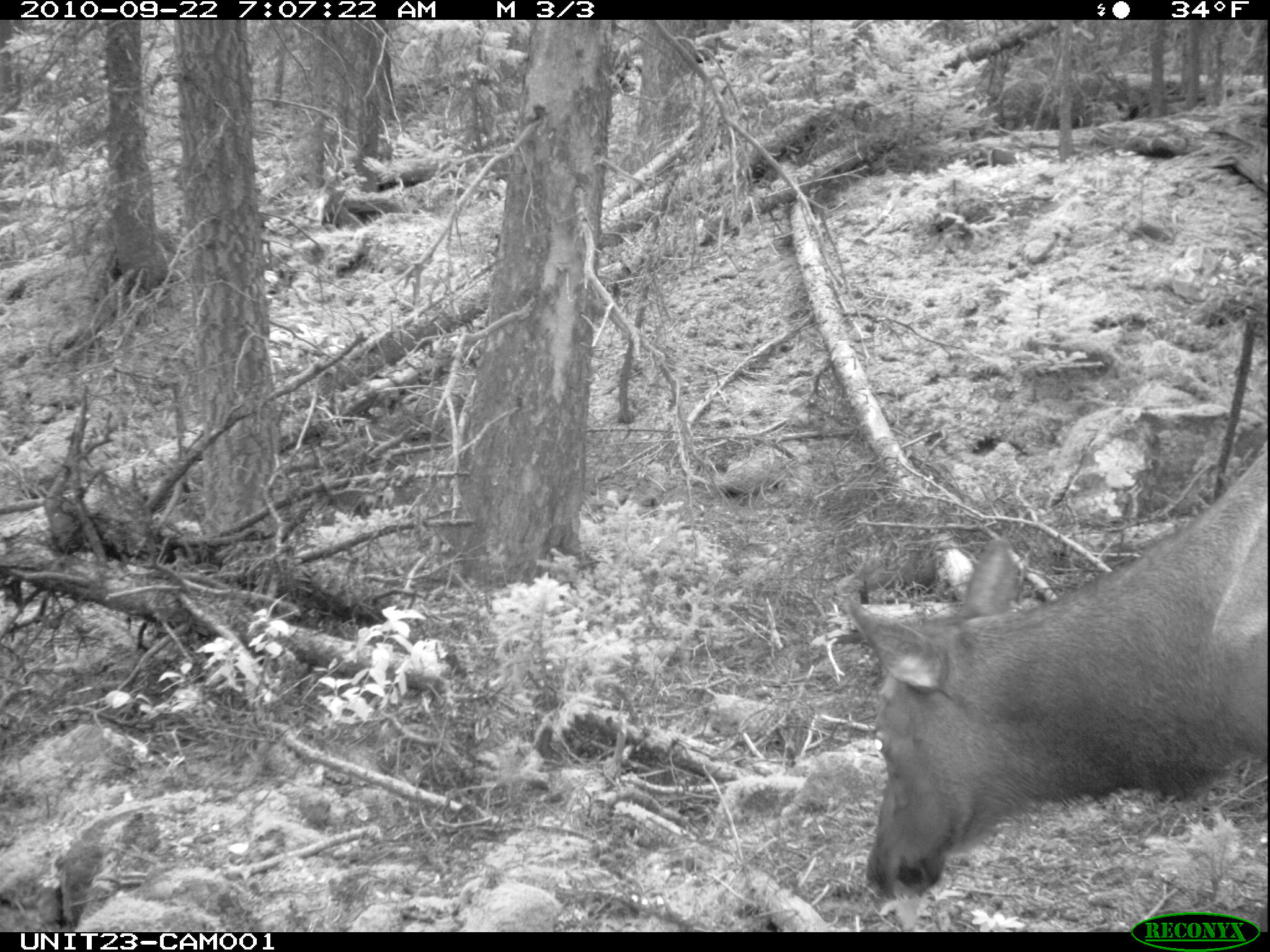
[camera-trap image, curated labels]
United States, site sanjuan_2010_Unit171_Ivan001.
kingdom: Animalia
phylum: Chordata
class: Mammalia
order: Artiodactyla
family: Cervidae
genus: Cervus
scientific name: Cervus elaphus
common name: red deer